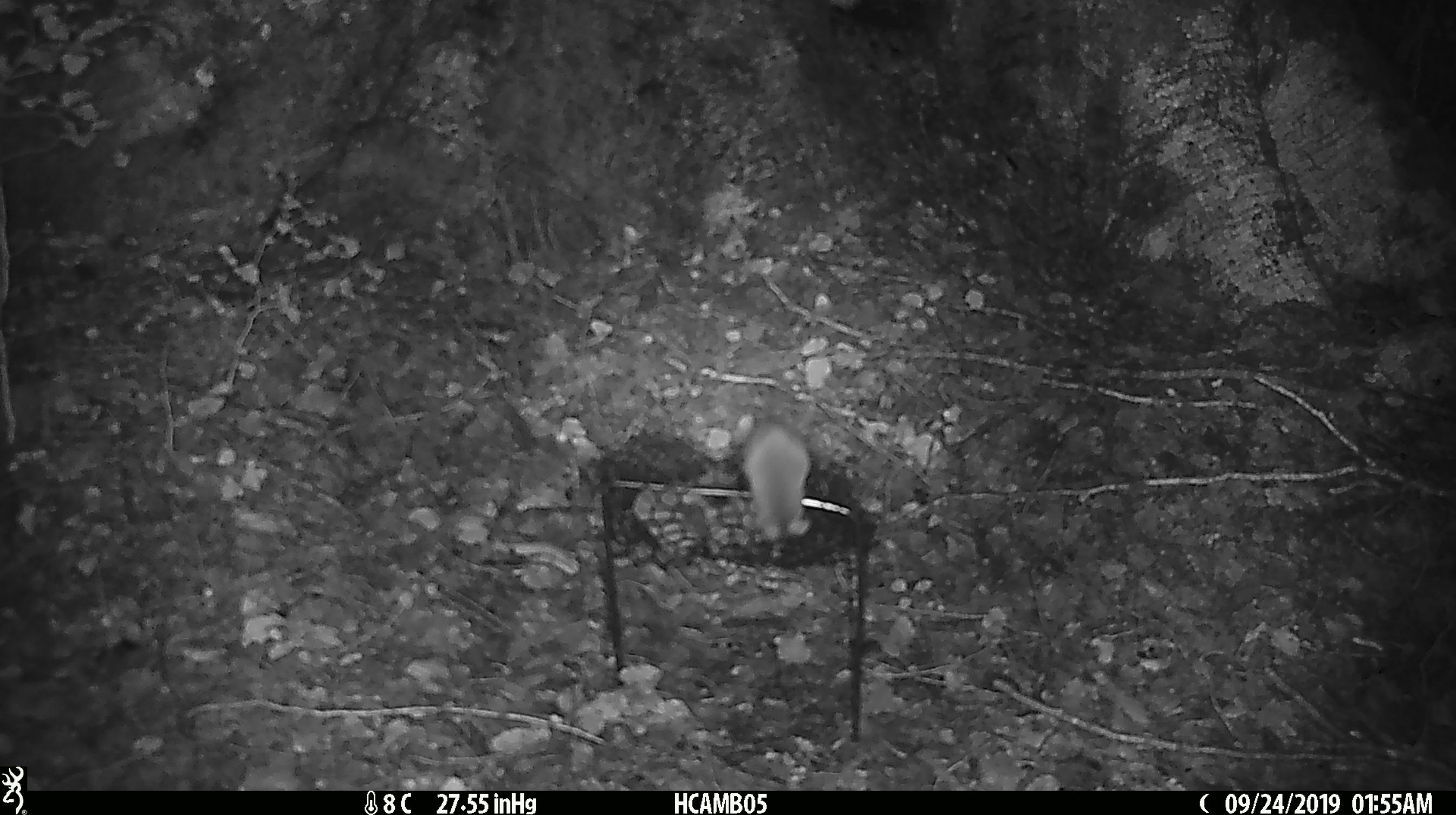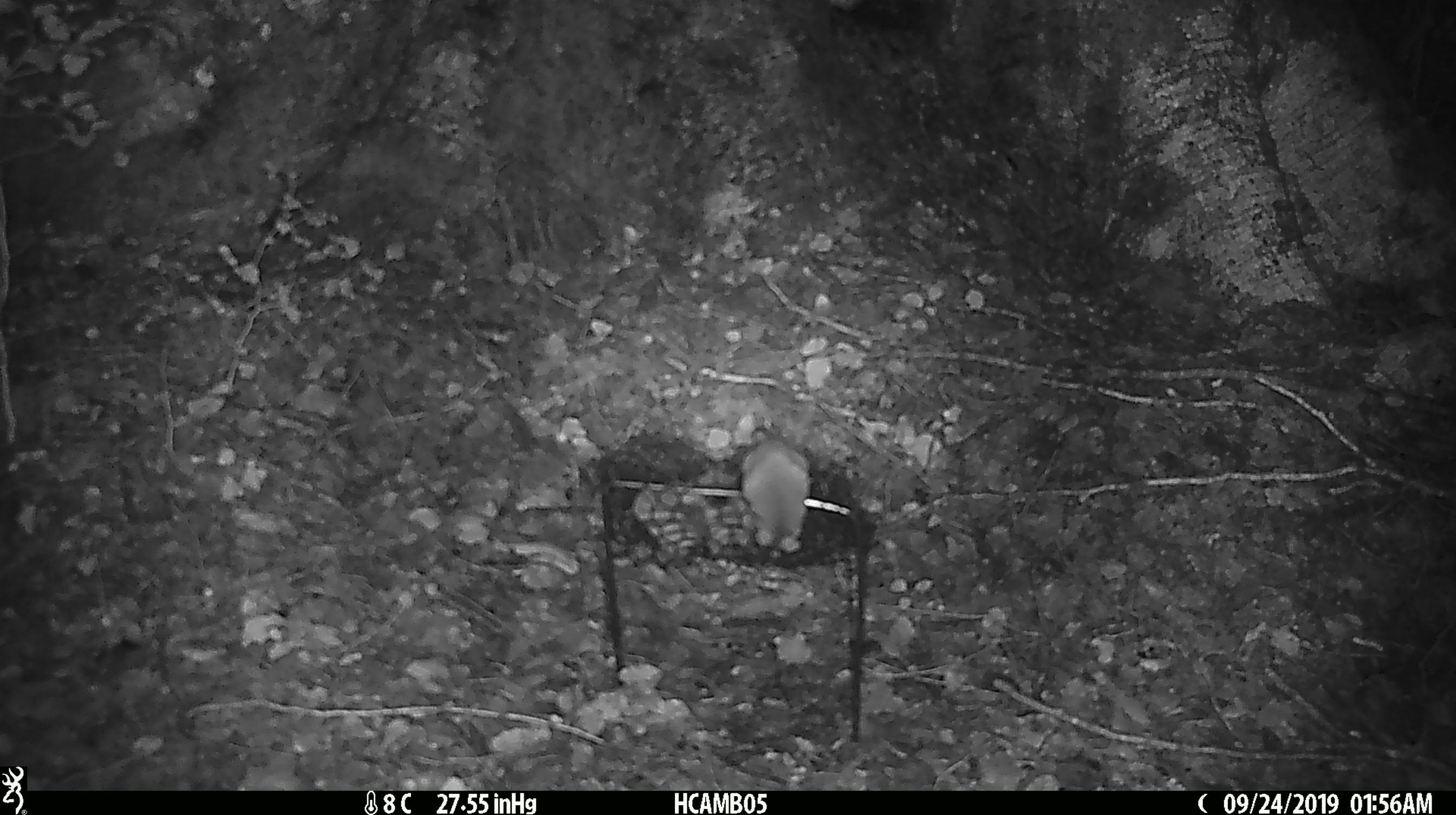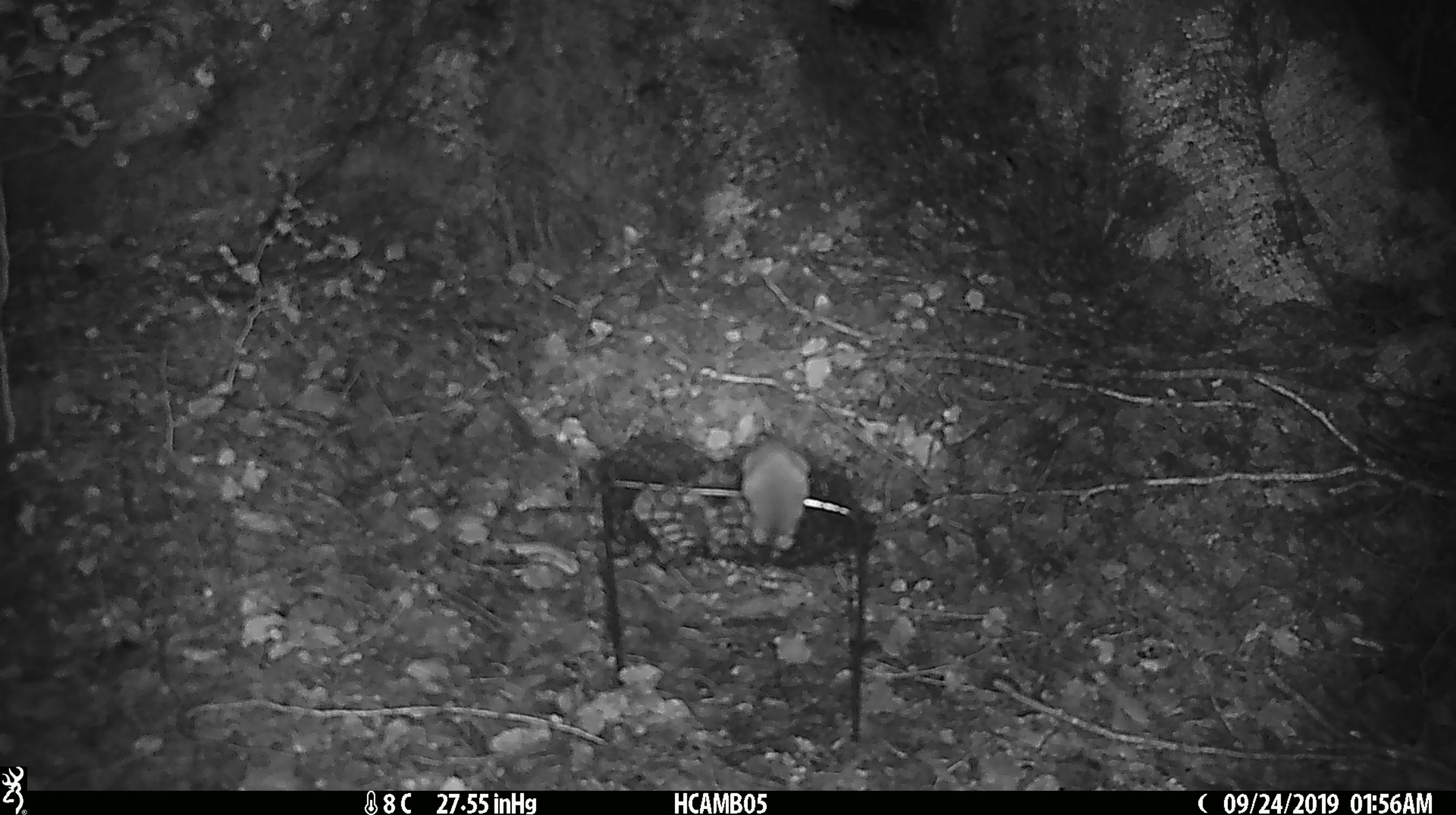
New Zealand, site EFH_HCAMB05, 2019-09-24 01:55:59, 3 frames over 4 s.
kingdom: Animalia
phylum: Chordata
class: Mammalia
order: Rodentia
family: Muridae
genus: Mus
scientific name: Mus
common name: mouse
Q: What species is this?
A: Mouse (Mus).